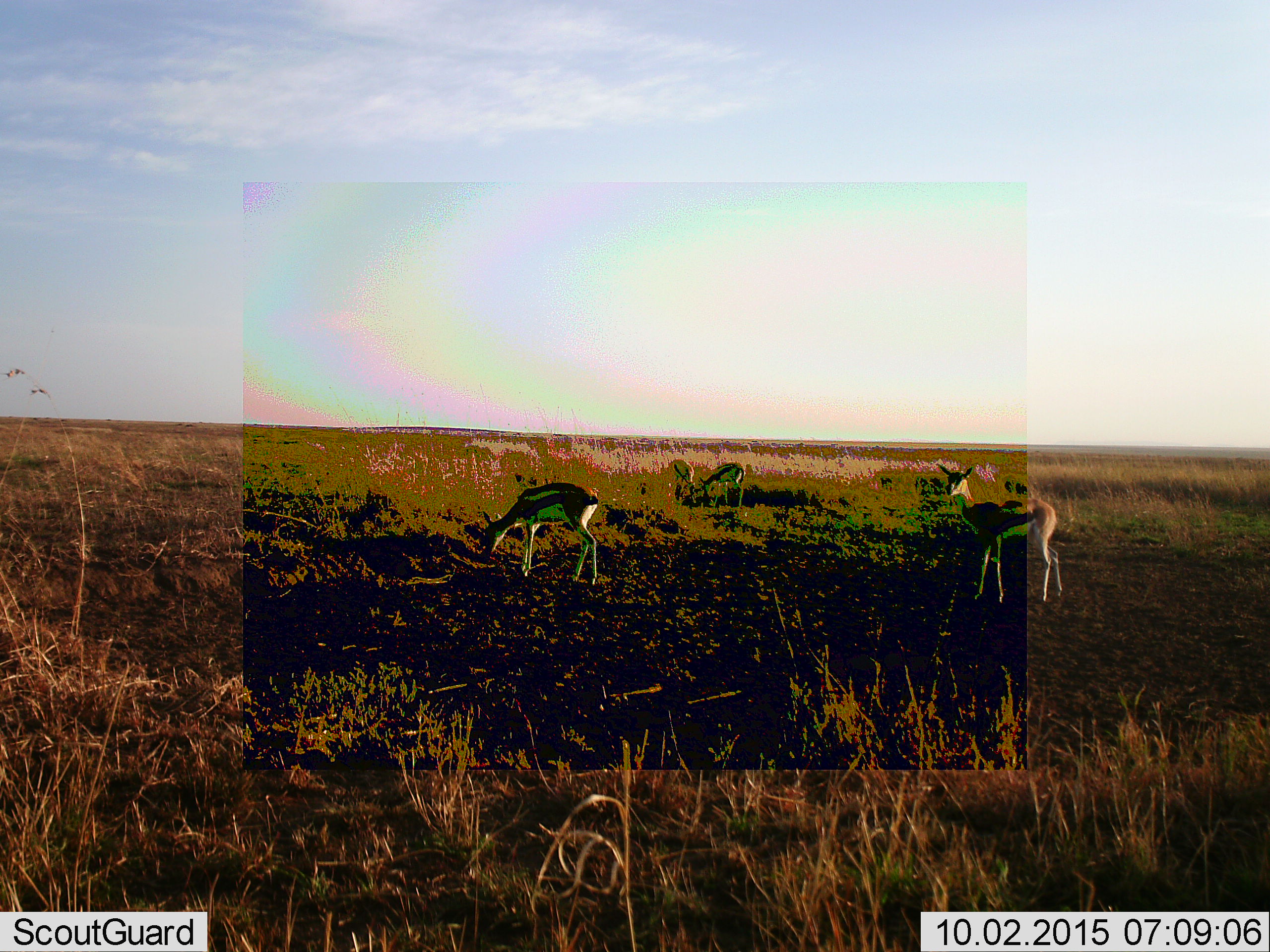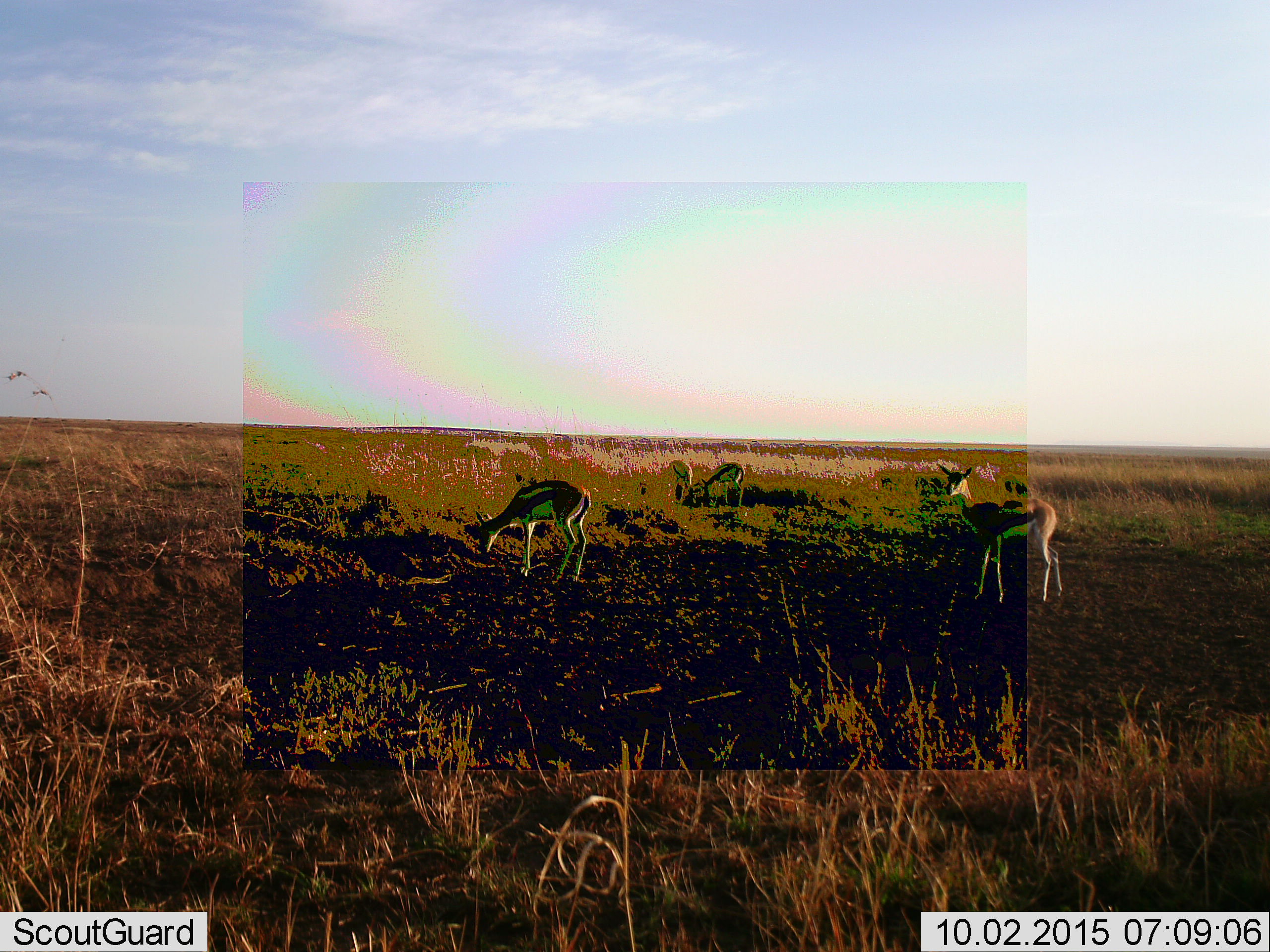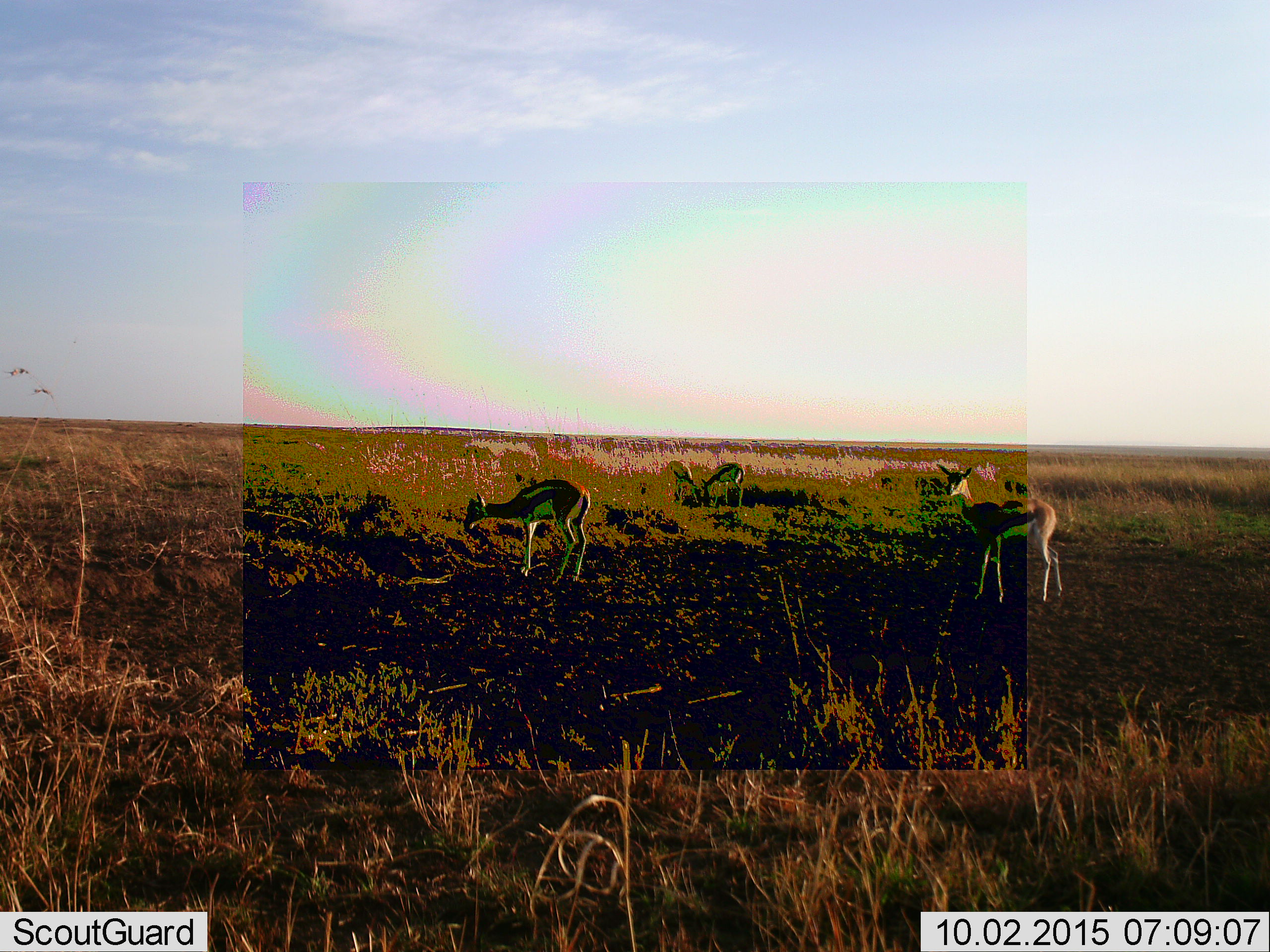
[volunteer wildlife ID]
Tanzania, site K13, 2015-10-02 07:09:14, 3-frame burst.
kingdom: Animalia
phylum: Chordata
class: Mammalia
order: Artiodactyla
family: Bovidae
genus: Eudorcas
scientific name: Eudorcas thomsonii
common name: thomson's gazelle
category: gazellethomsons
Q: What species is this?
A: Gazellethomsons (thomson's gazelle) (Eudorcas thomsonii).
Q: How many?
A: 4.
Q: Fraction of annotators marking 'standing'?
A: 75%.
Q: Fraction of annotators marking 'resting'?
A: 0%.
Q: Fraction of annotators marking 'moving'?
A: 25%.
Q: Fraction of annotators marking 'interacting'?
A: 0%.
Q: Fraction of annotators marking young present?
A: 12%.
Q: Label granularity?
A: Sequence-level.